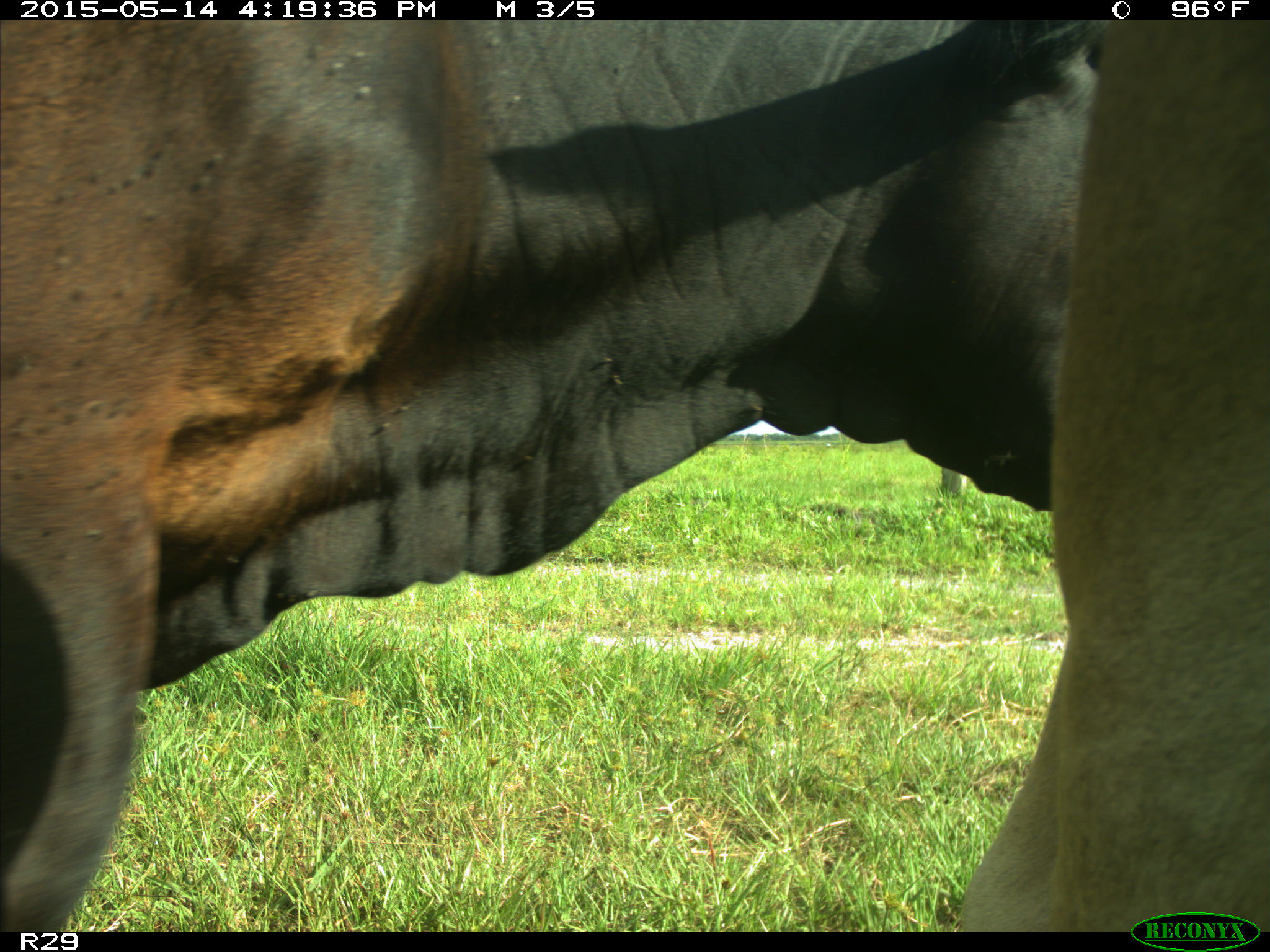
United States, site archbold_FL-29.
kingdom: Animalia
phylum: Chordata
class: Mammalia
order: Artiodactyla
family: Bovidae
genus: Bos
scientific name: Bos taurus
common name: domestic cow